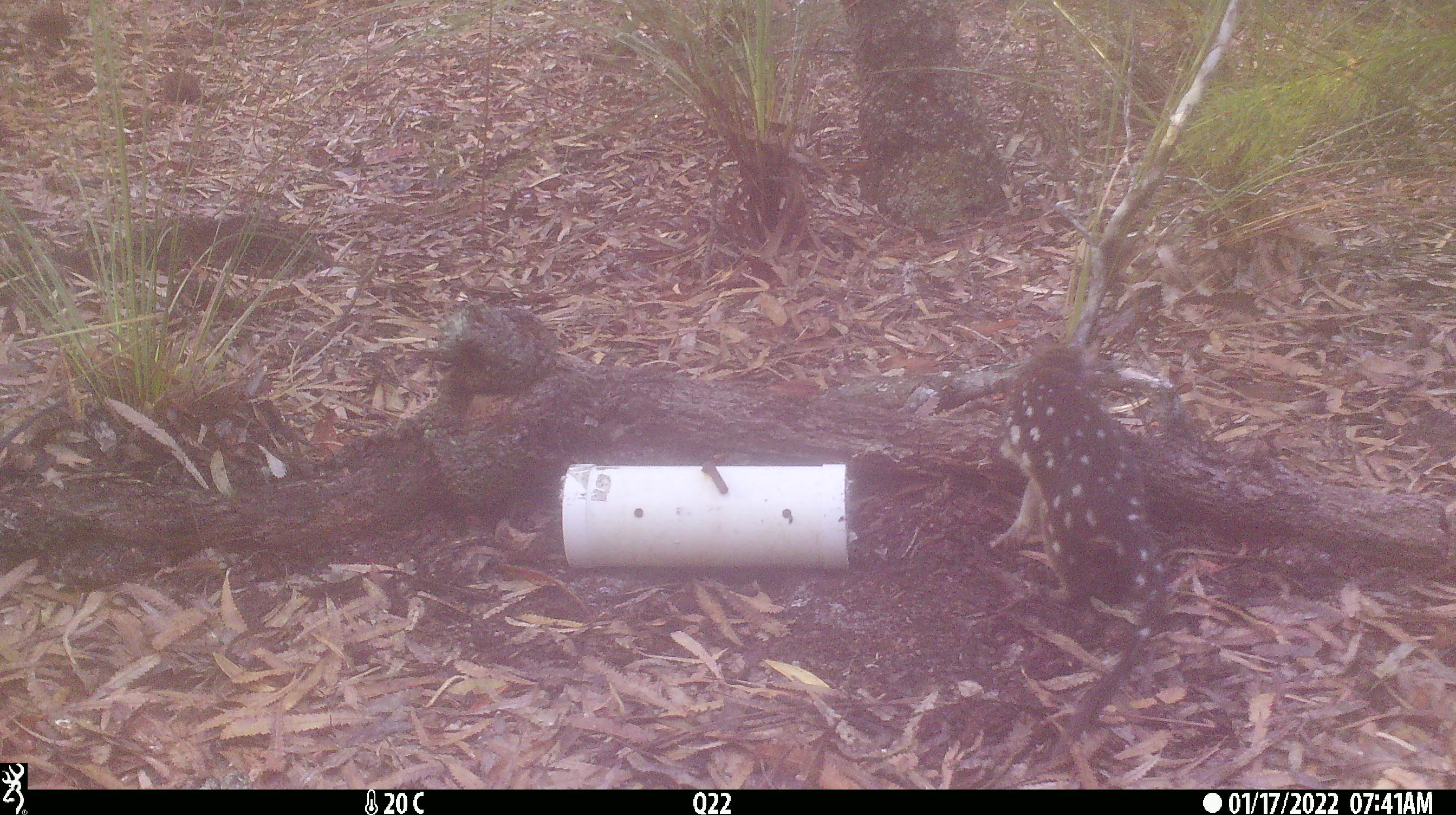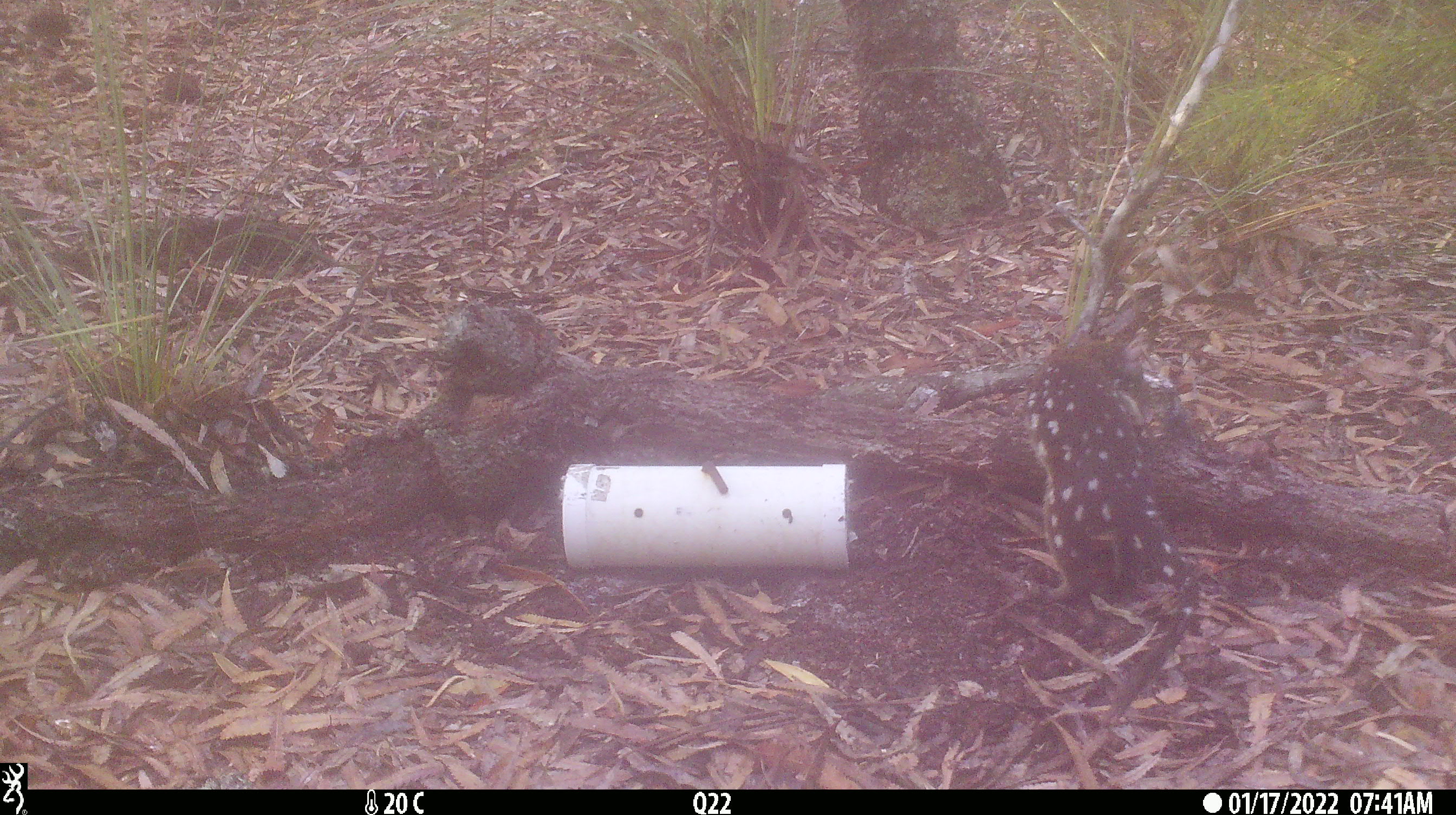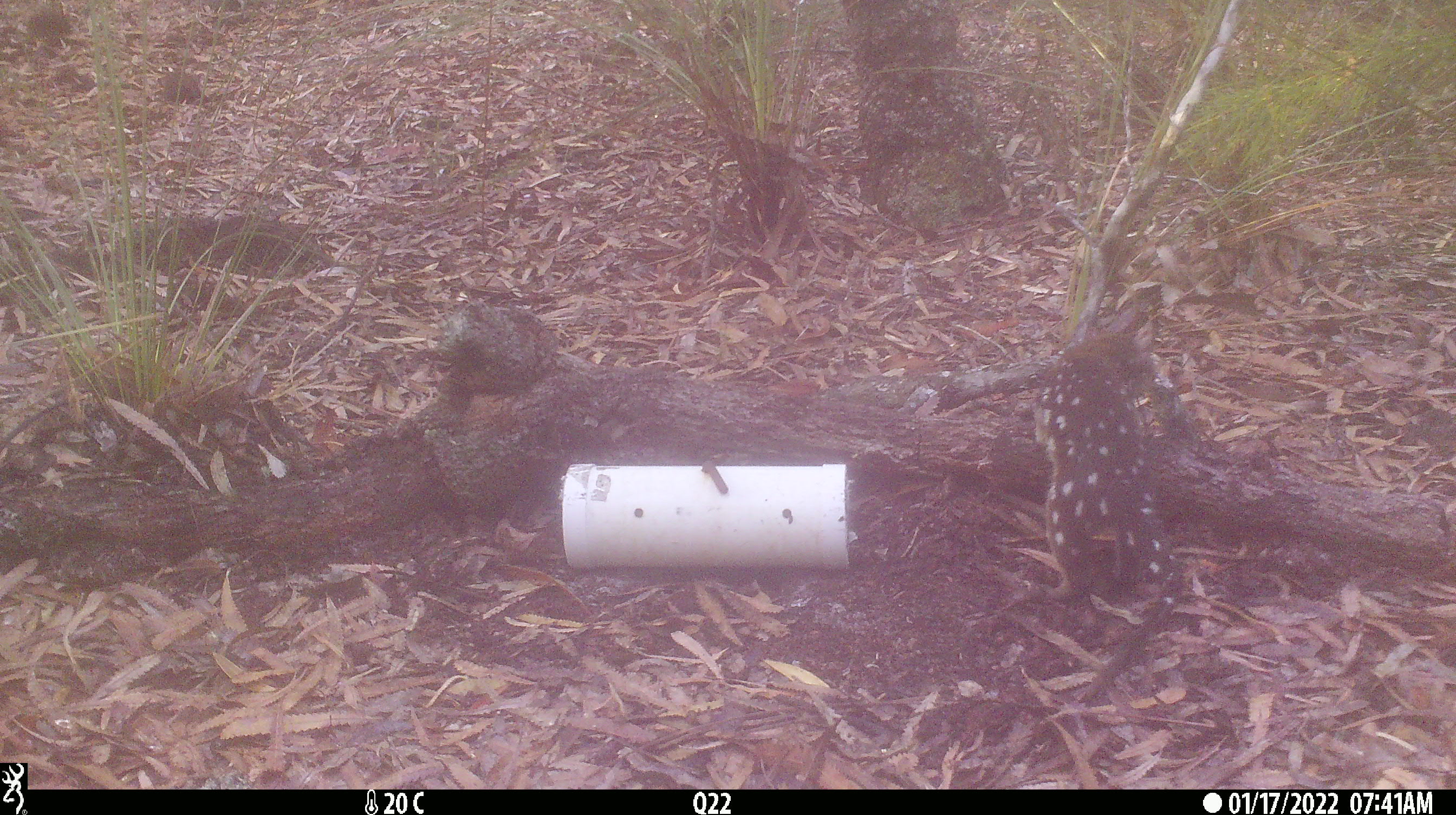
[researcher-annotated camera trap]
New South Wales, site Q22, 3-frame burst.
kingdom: Animalia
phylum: Chordata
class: Mammalia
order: Dasyuromorphia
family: Dasyuridae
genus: Dasyurus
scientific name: Dasyurus maculatus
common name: spotted-tailed quoll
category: quoll